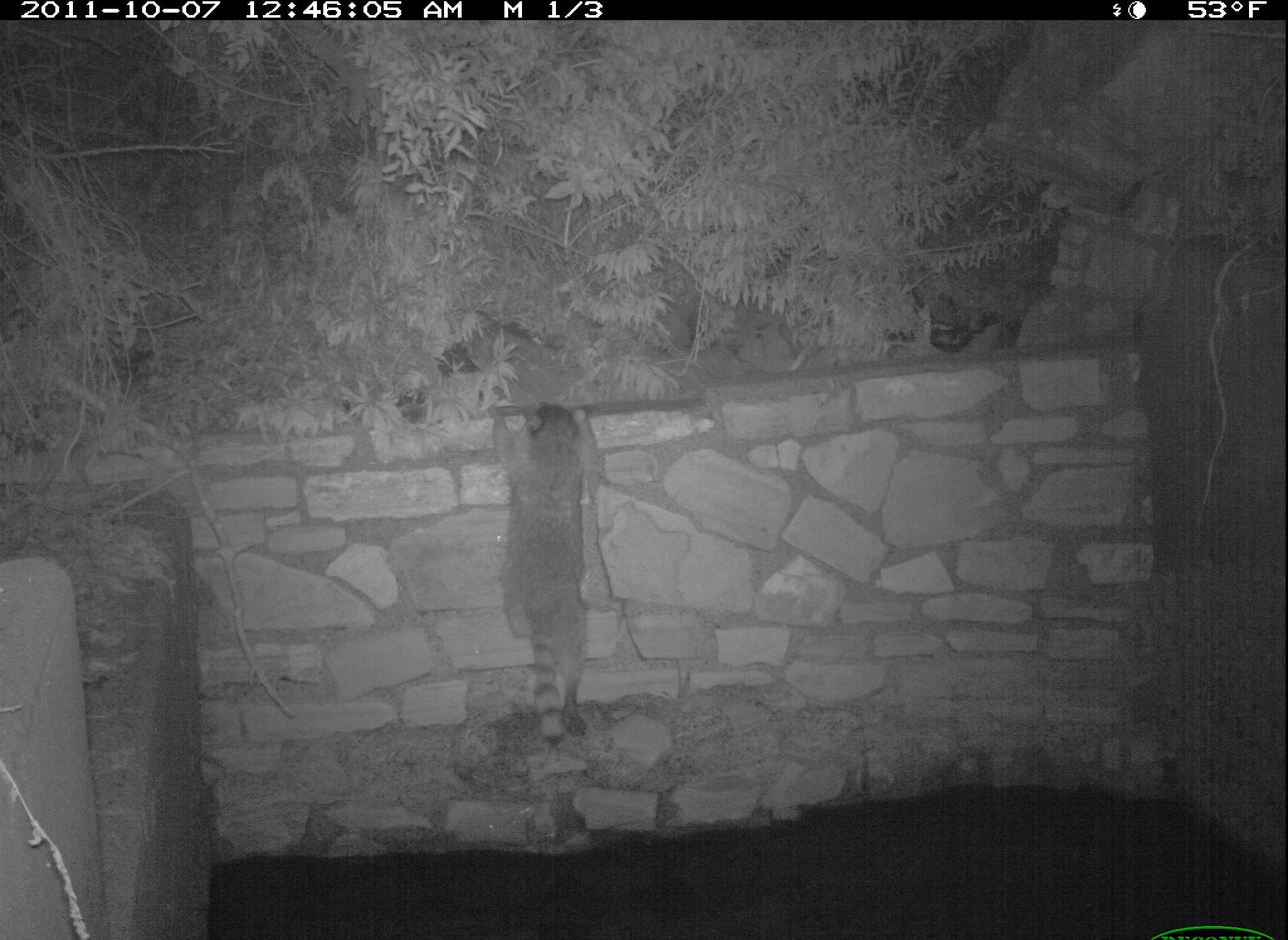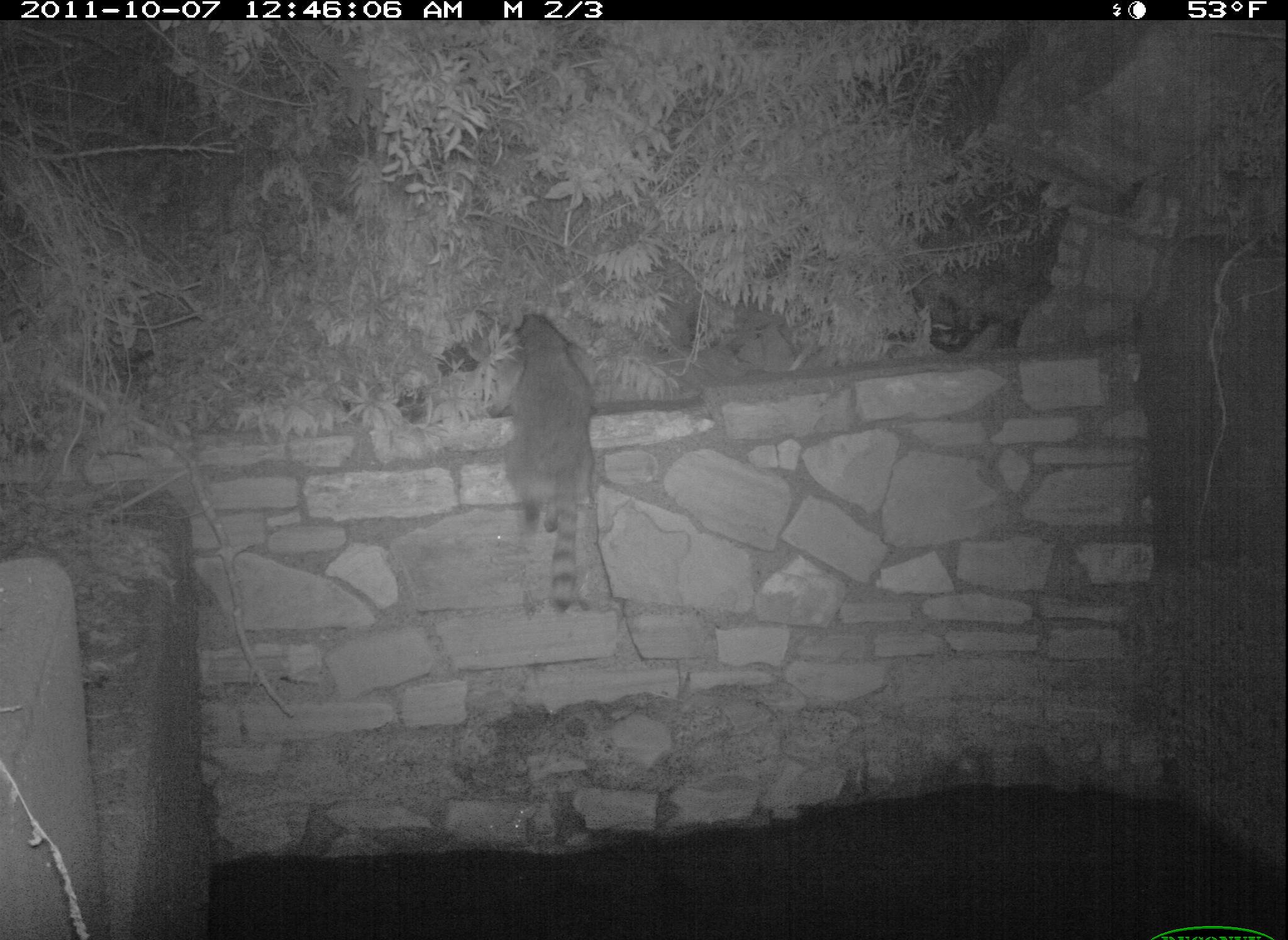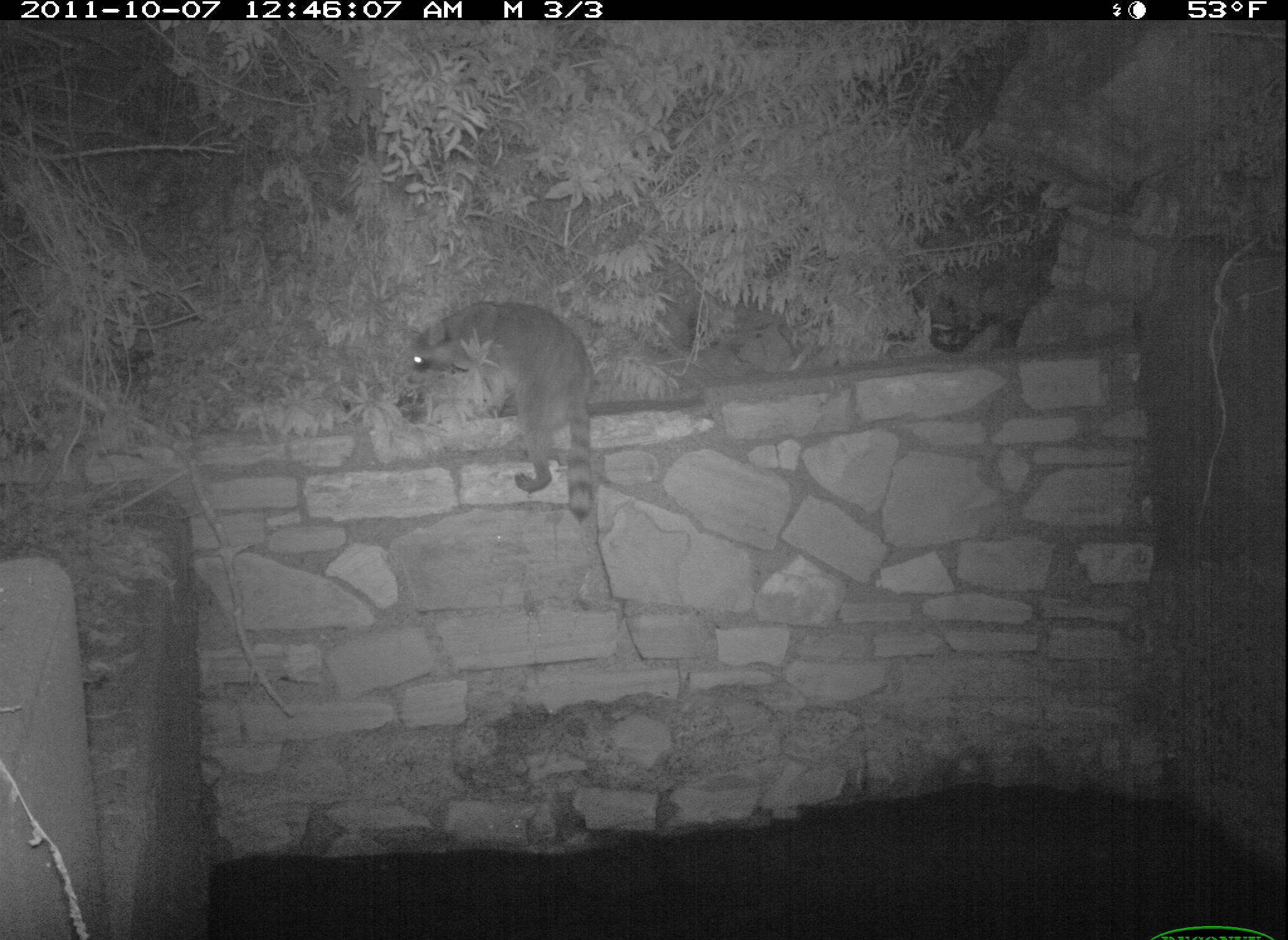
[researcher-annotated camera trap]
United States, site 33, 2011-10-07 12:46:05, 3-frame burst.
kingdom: Animalia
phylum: Chordata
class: Mammalia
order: Carnivora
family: Procyonidae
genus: Procyon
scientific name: Procyon lotor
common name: raccoon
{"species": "raccoon (Procyon lotor)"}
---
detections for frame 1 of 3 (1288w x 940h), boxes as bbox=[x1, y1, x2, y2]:
raccoon: bbox=[481, 382, 623, 760]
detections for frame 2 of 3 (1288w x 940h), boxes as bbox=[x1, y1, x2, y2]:
raccoon: bbox=[499, 311, 604, 619]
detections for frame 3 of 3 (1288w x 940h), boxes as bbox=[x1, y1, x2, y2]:
raccoon: bbox=[404, 298, 604, 528]